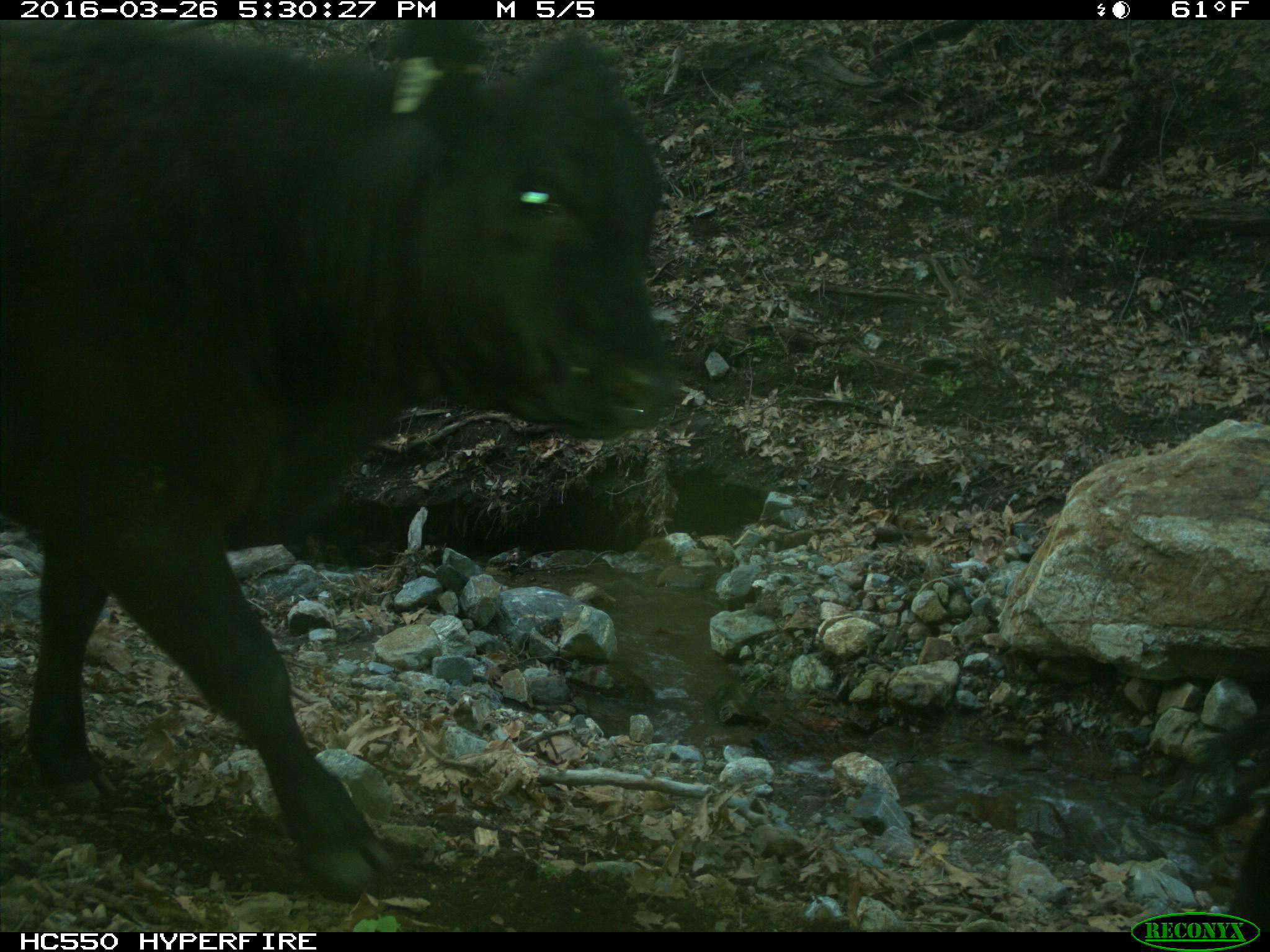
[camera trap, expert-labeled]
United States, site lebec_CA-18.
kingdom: Animalia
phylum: Chordata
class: Mammalia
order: Artiodactyla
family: Bovidae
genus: Bos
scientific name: Bos taurus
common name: domestic cow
Bos taurus (domestic cow).